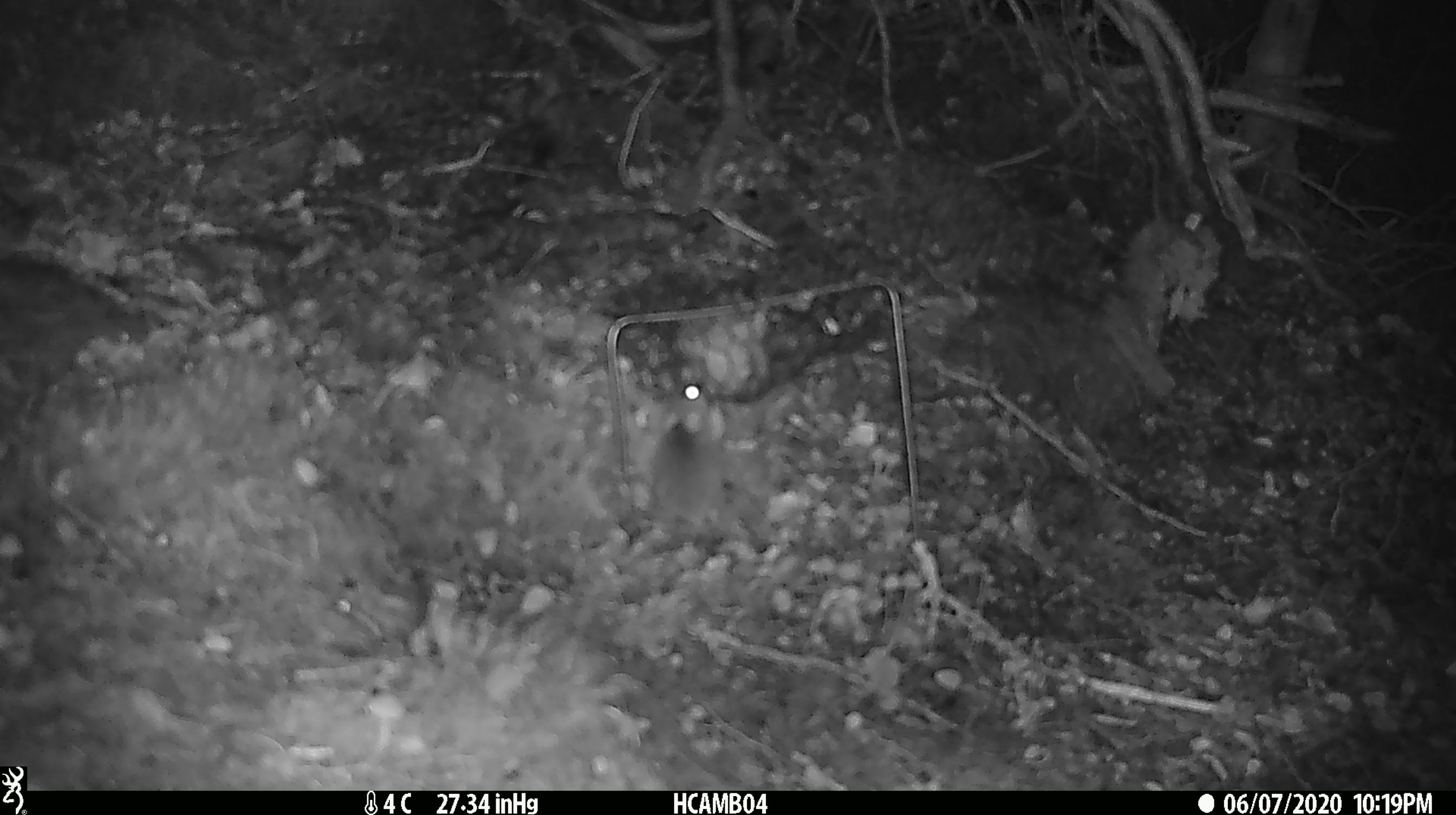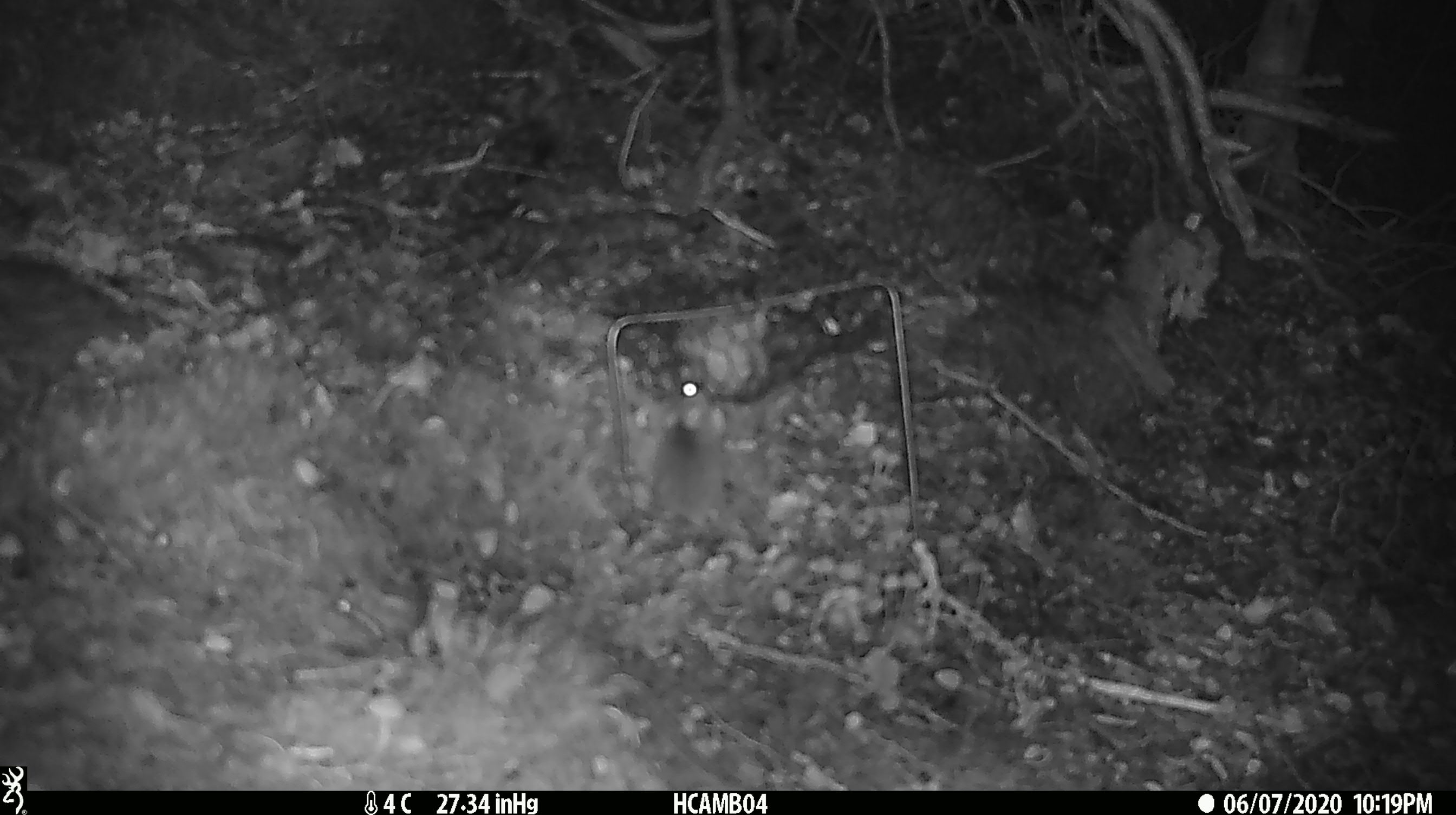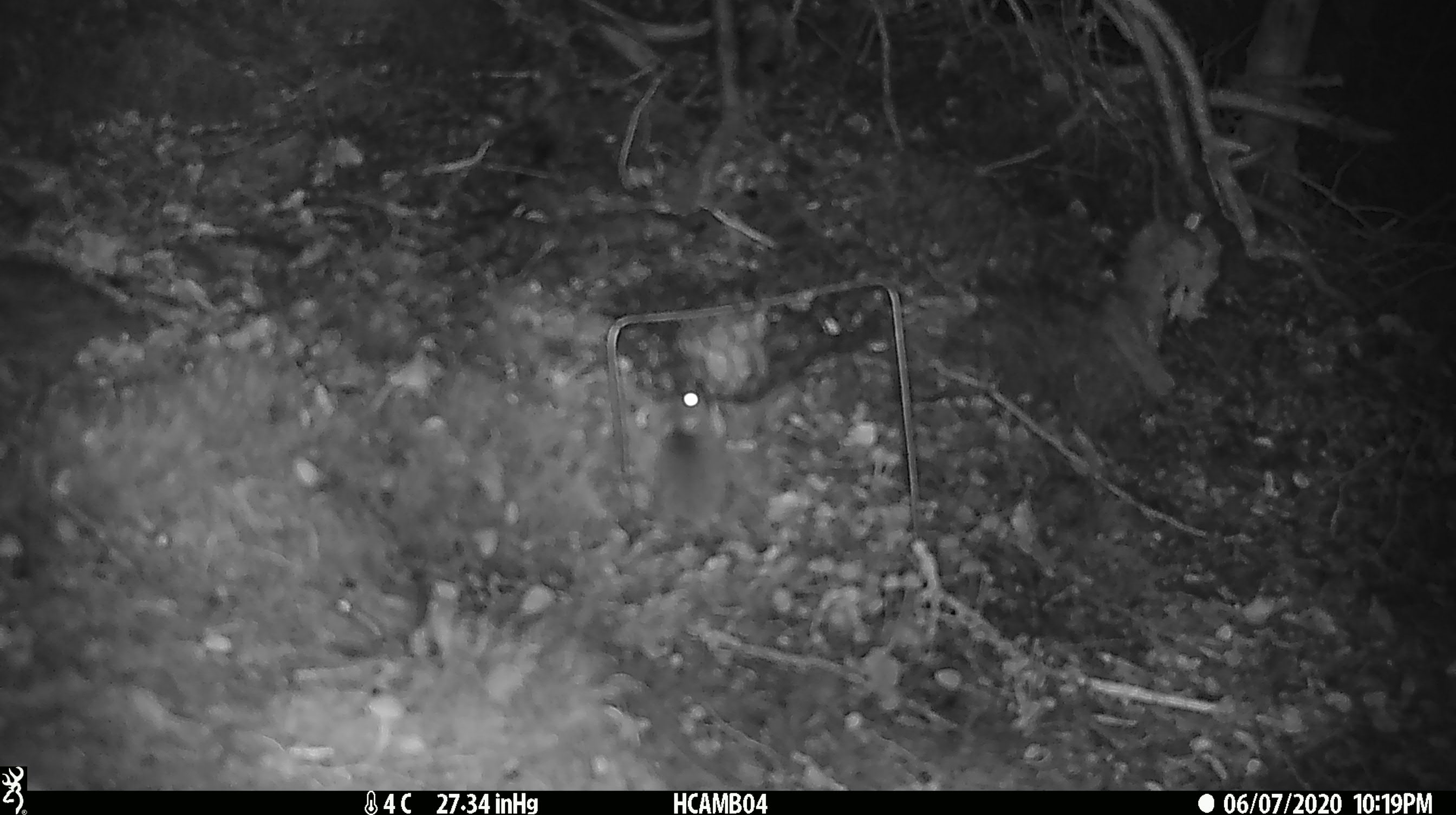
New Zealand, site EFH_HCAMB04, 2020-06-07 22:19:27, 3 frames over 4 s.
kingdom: Animalia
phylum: Chordata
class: Mammalia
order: Rodentia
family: Muridae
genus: Mus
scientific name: Mus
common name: mouse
Mouse (Mus).